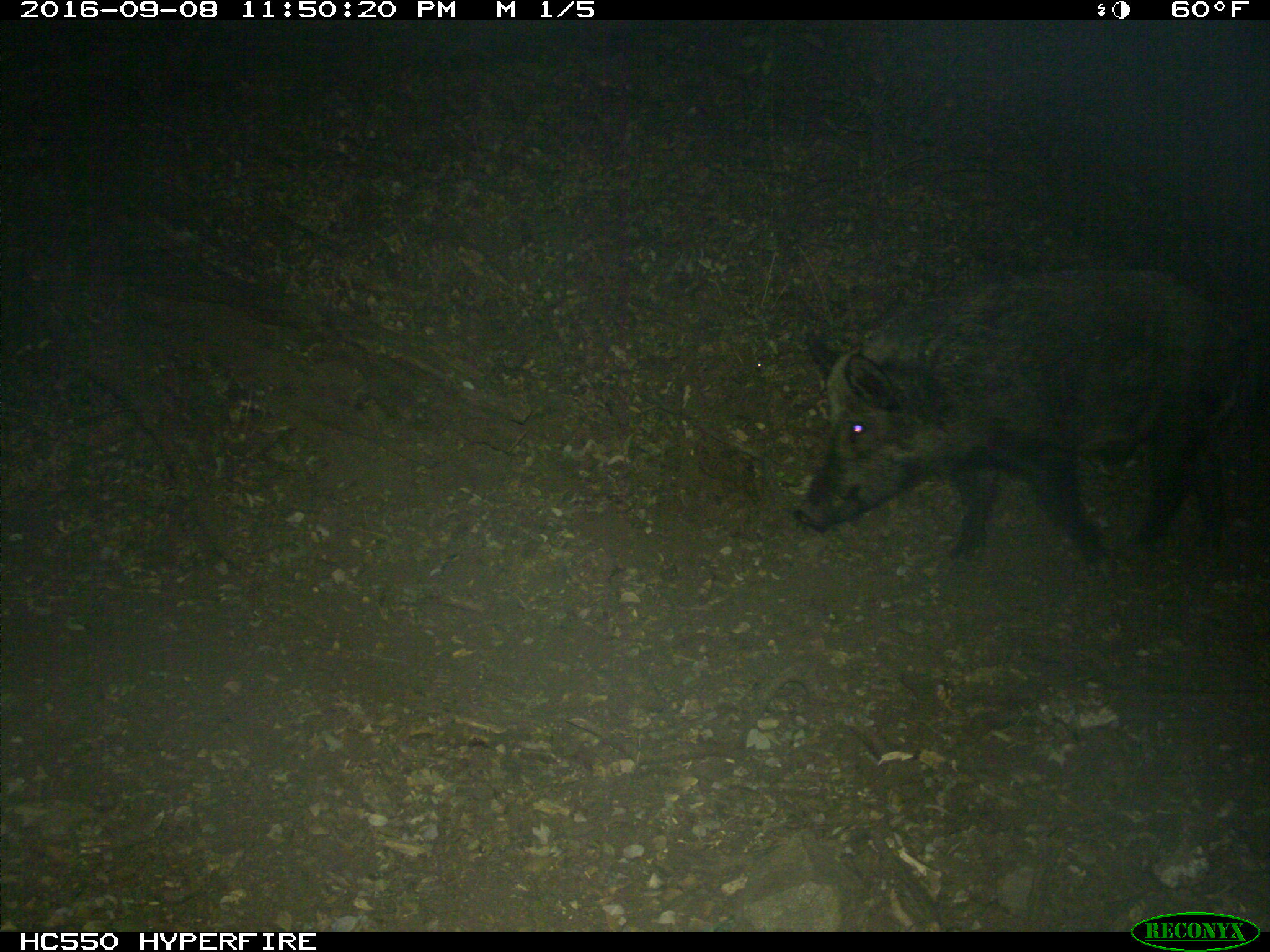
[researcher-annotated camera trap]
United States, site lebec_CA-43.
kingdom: Animalia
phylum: Chordata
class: Mammalia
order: Artiodactyla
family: Suidae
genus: Sus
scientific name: Sus scrofa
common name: wild boar